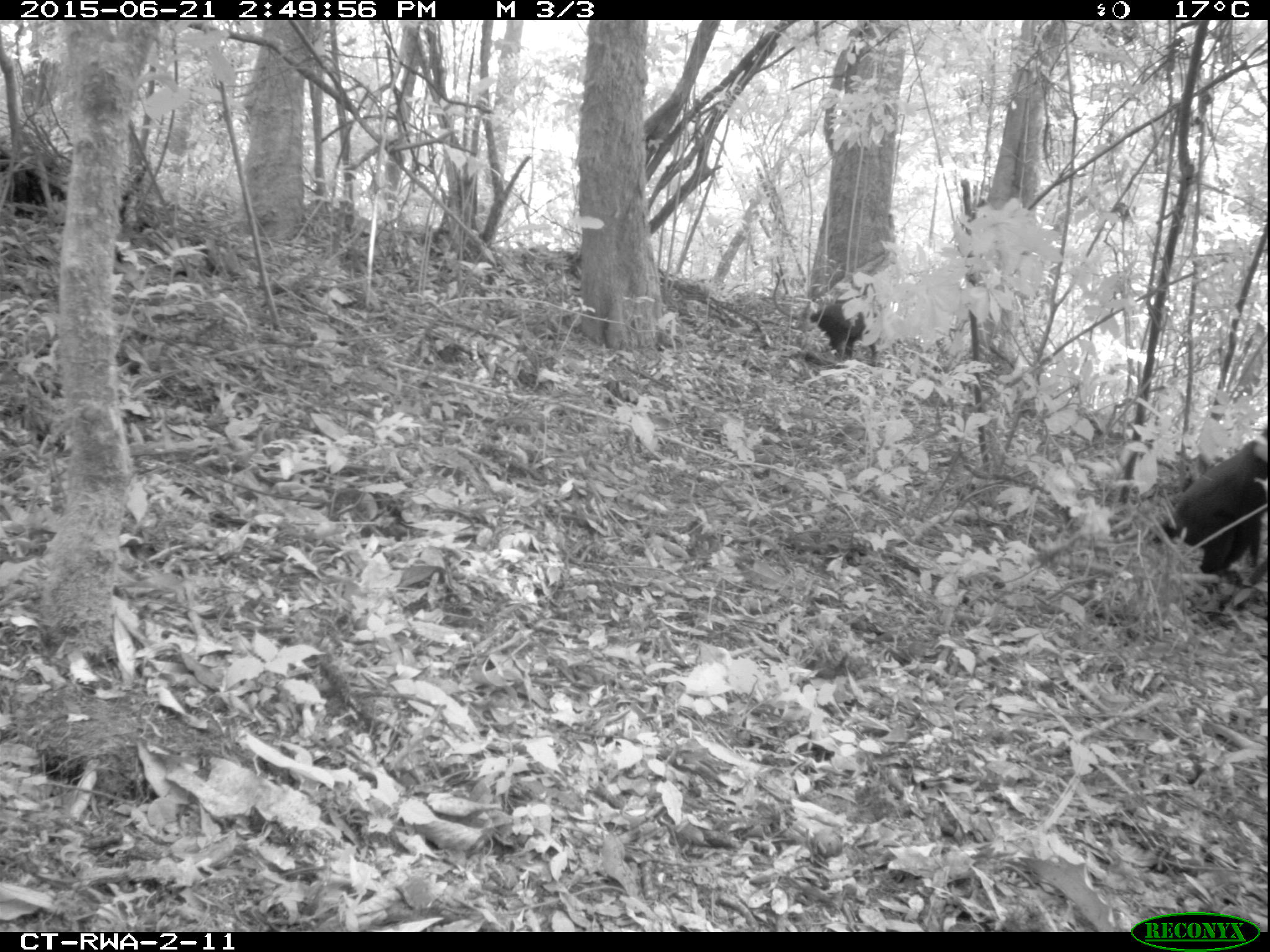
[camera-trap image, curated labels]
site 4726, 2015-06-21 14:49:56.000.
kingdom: Animalia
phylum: Chordata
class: Mammalia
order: Primates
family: Cercopithecidae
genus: Allochrocebus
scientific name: Allochrocebus lhoesti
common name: l'hoest's monkey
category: cercopithecus lhoesti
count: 2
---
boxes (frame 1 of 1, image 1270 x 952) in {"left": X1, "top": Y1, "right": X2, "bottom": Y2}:
cercopithecus lhoesti: {"left": 1153, "top": 428, "right": 1268, "bottom": 600}; {"left": 2, "top": 158, "right": 71, "bottom": 220}; {"left": 813, "top": 302, "right": 882, "bottom": 364}